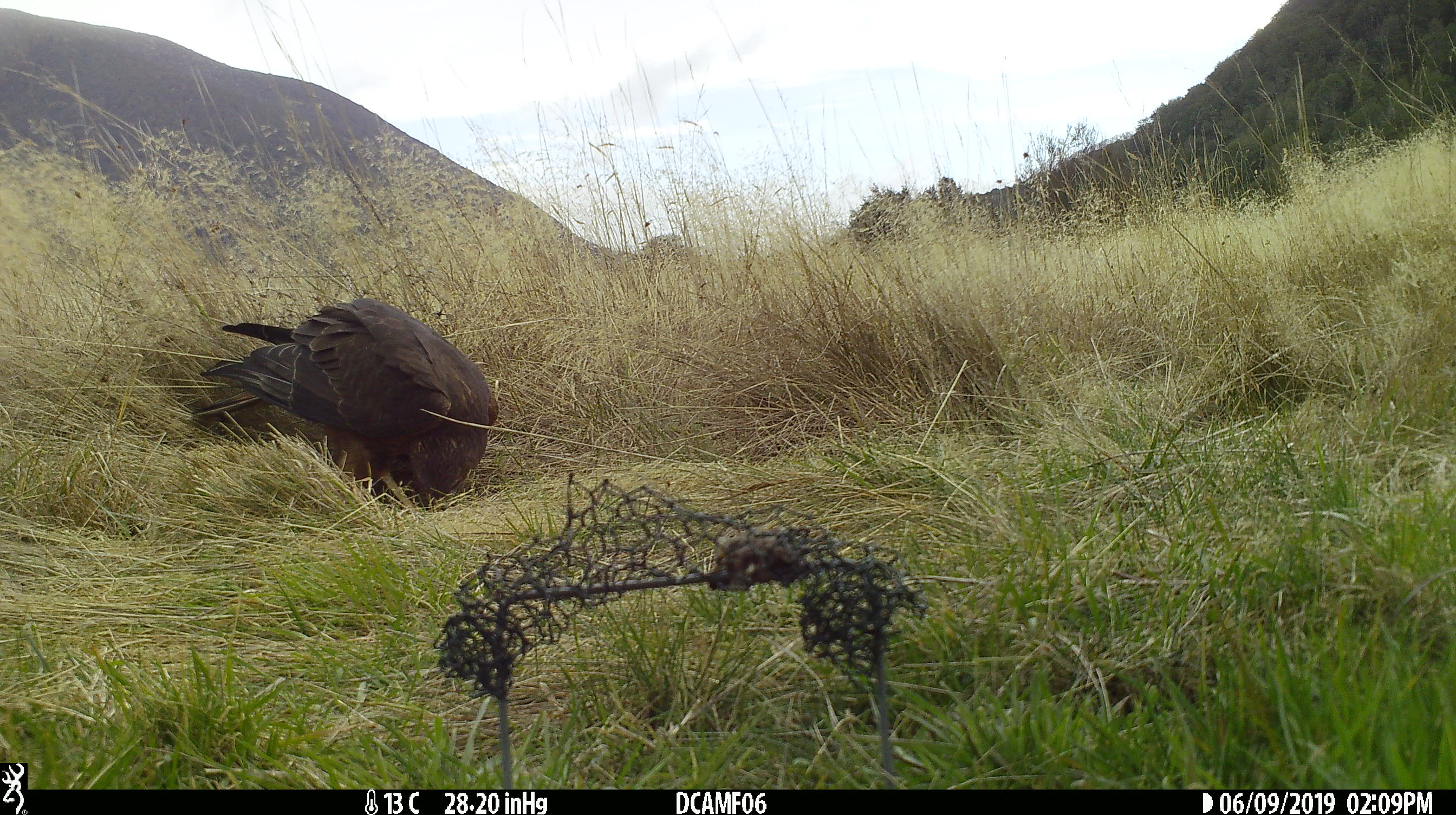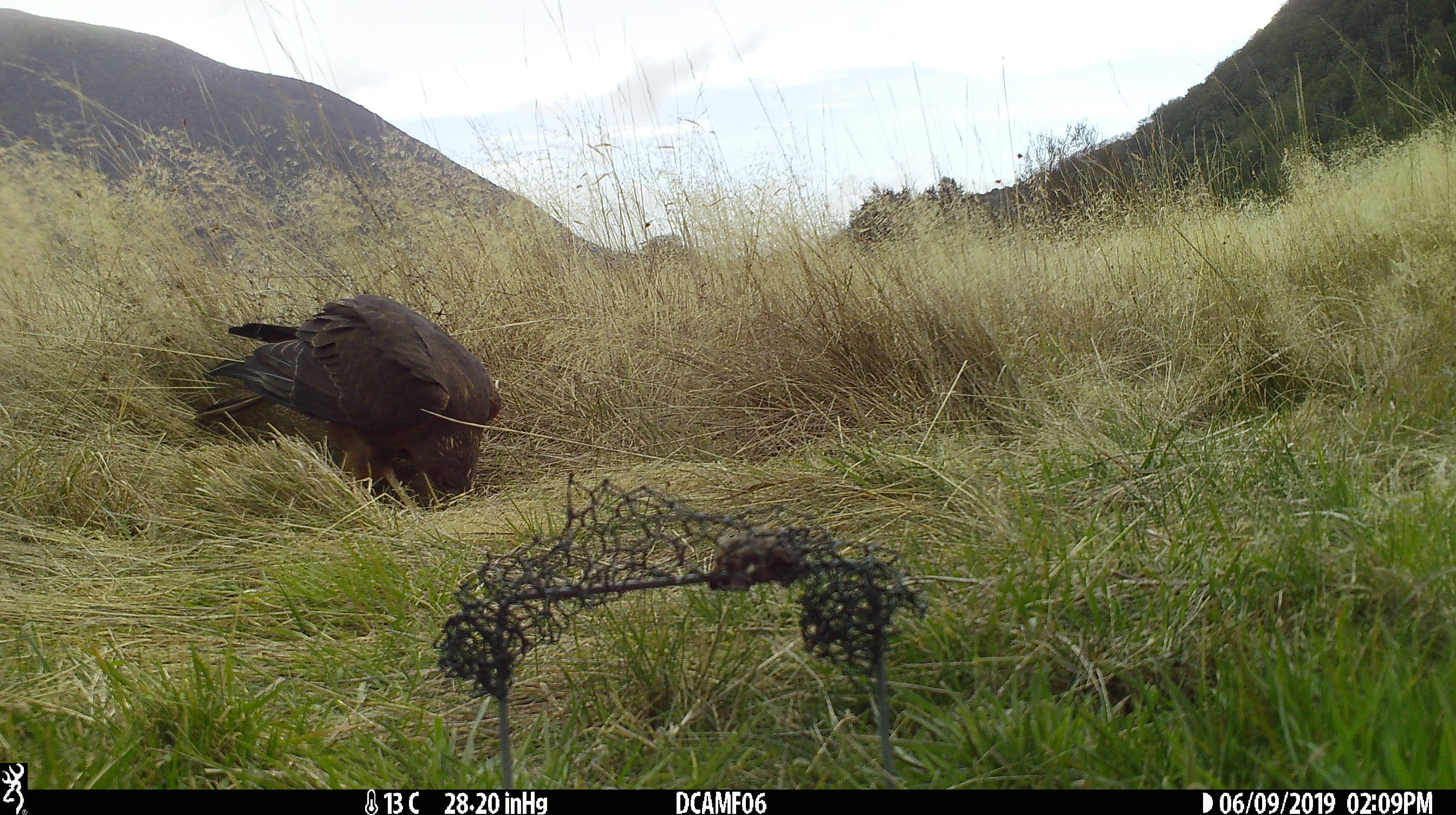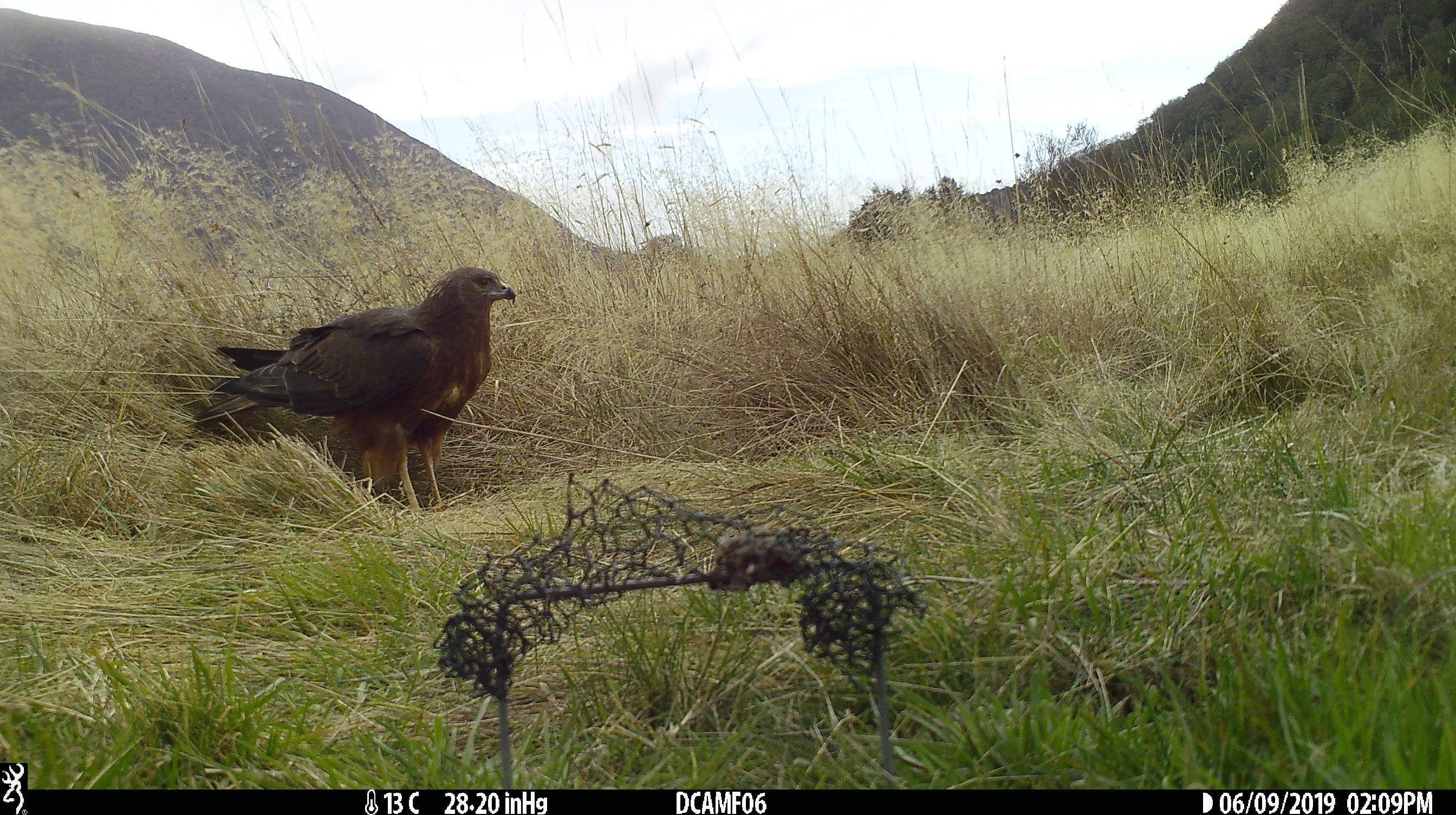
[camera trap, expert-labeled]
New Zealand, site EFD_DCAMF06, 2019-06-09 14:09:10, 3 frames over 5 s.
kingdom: Animalia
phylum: Chordata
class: Aves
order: Accipitriformes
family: Accipitridae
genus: Circus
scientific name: Circus approximans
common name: swamp harrier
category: harrier